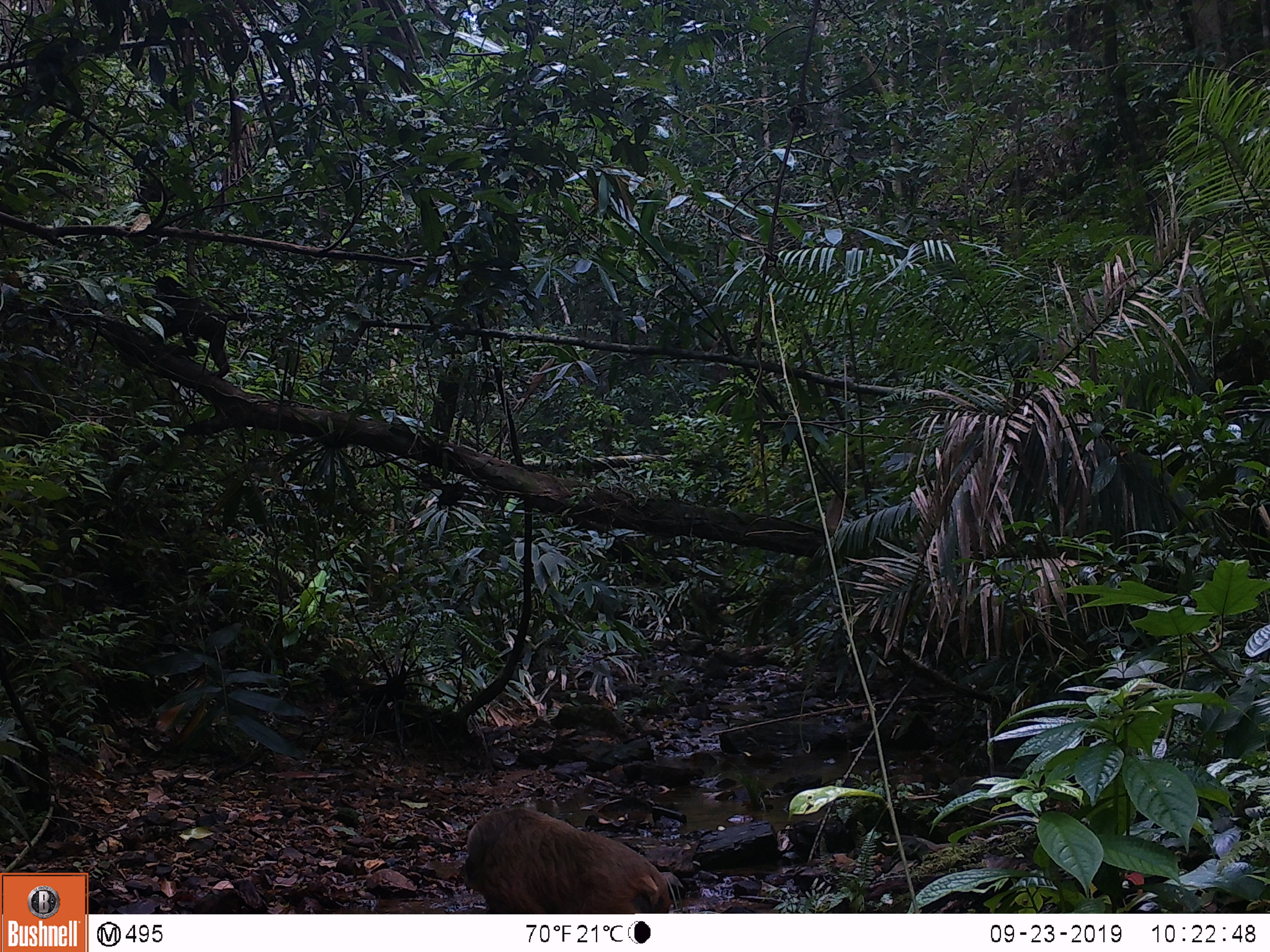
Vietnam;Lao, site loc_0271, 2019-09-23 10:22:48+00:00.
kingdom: Animalia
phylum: Chordata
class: Mammalia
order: Primates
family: Cercopithecidae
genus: Macaca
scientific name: Macaca arctoides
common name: stump-tailed macaque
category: stump tailed macaque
Stump tailed macaque (stump-tailed macaque) (Macaca arctoides). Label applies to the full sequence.